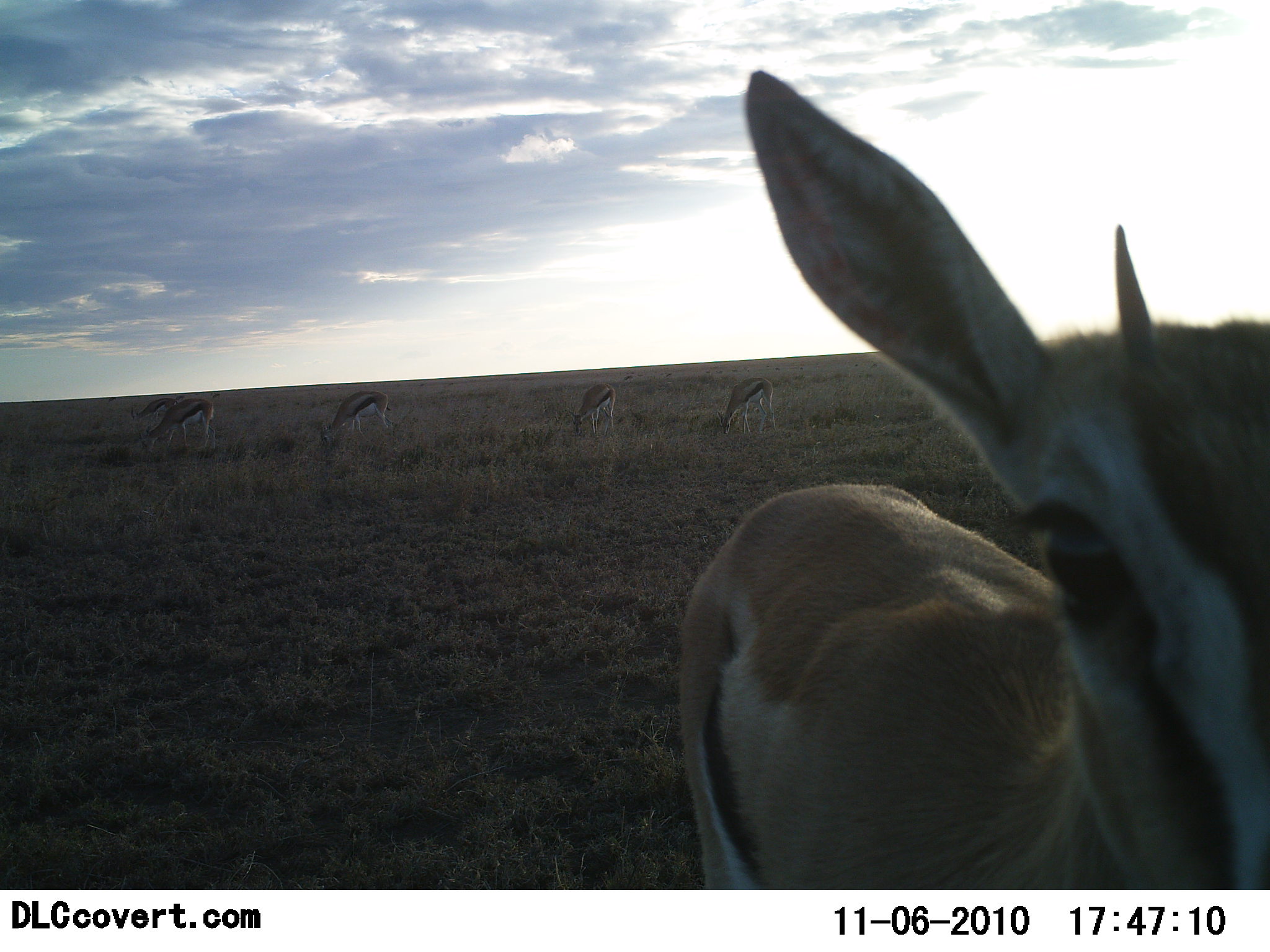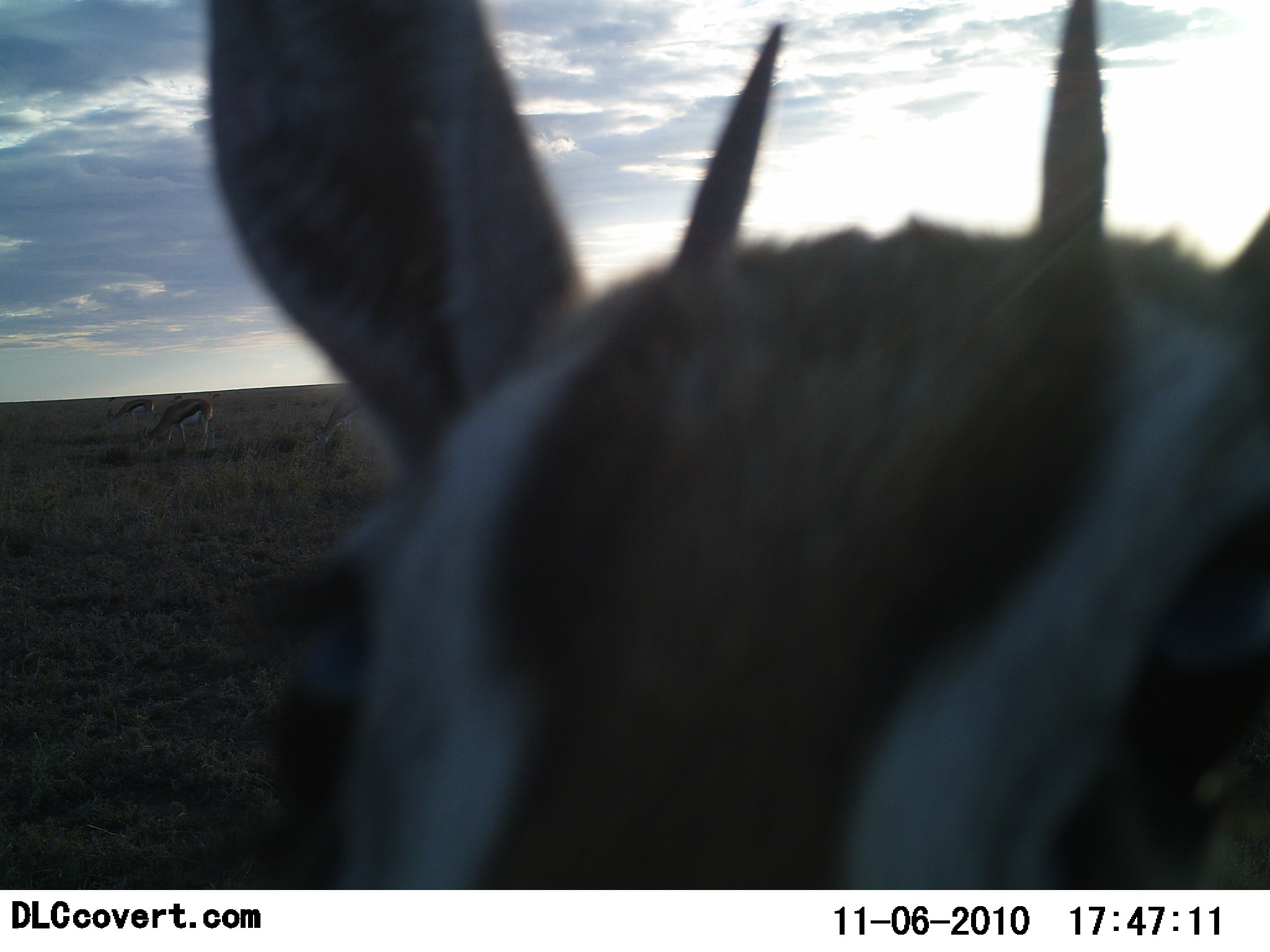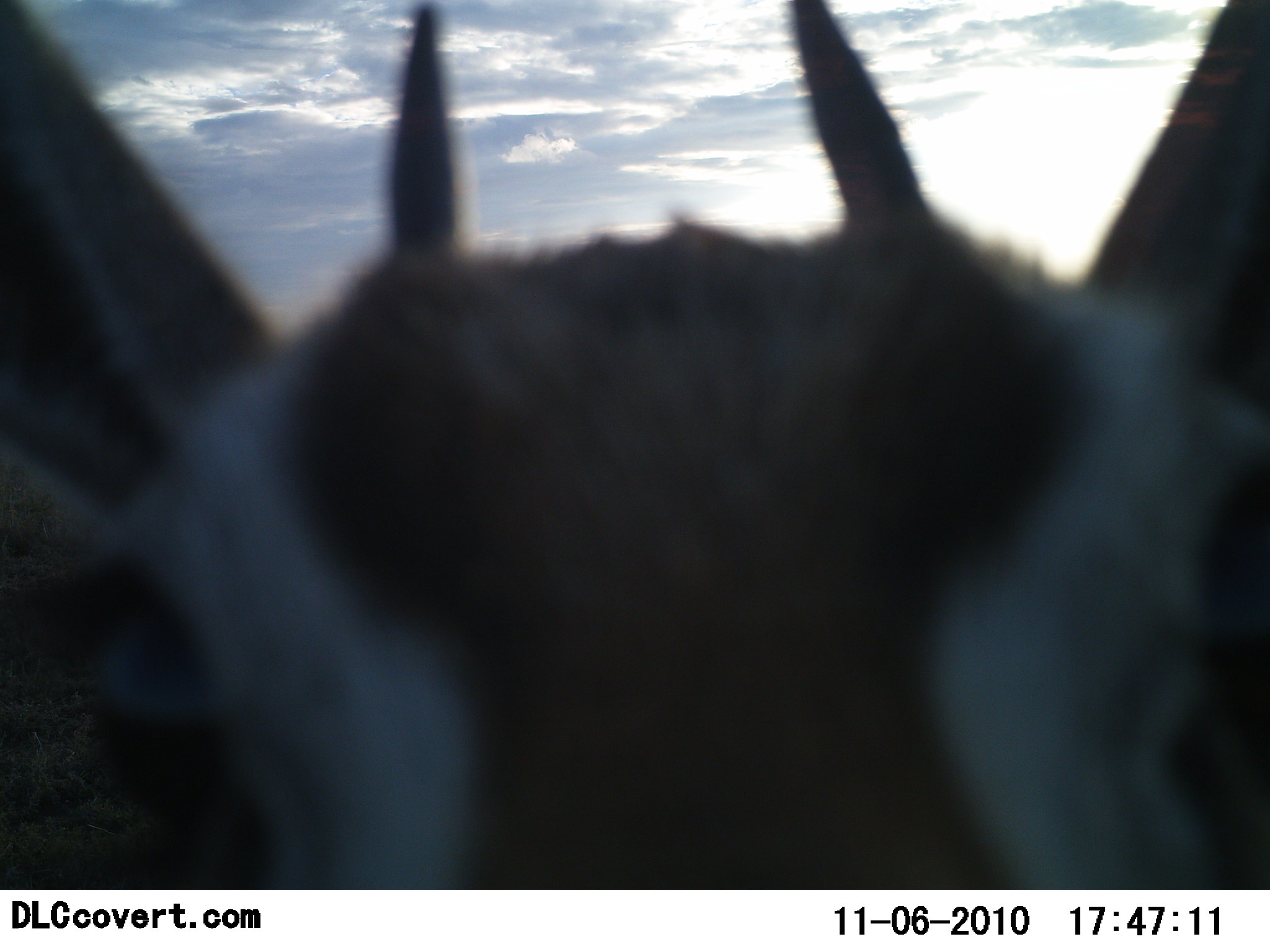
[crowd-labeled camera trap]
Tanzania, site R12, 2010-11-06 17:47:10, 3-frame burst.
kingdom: Animalia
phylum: Chordata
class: Mammalia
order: Artiodactyla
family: Bovidae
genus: Eudorcas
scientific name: Eudorcas thomsonii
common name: thomson's gazelle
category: gazellethomsons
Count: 5.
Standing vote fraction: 60%.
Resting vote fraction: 0%.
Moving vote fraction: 20%.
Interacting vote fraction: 47%.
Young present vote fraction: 7%.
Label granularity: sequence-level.